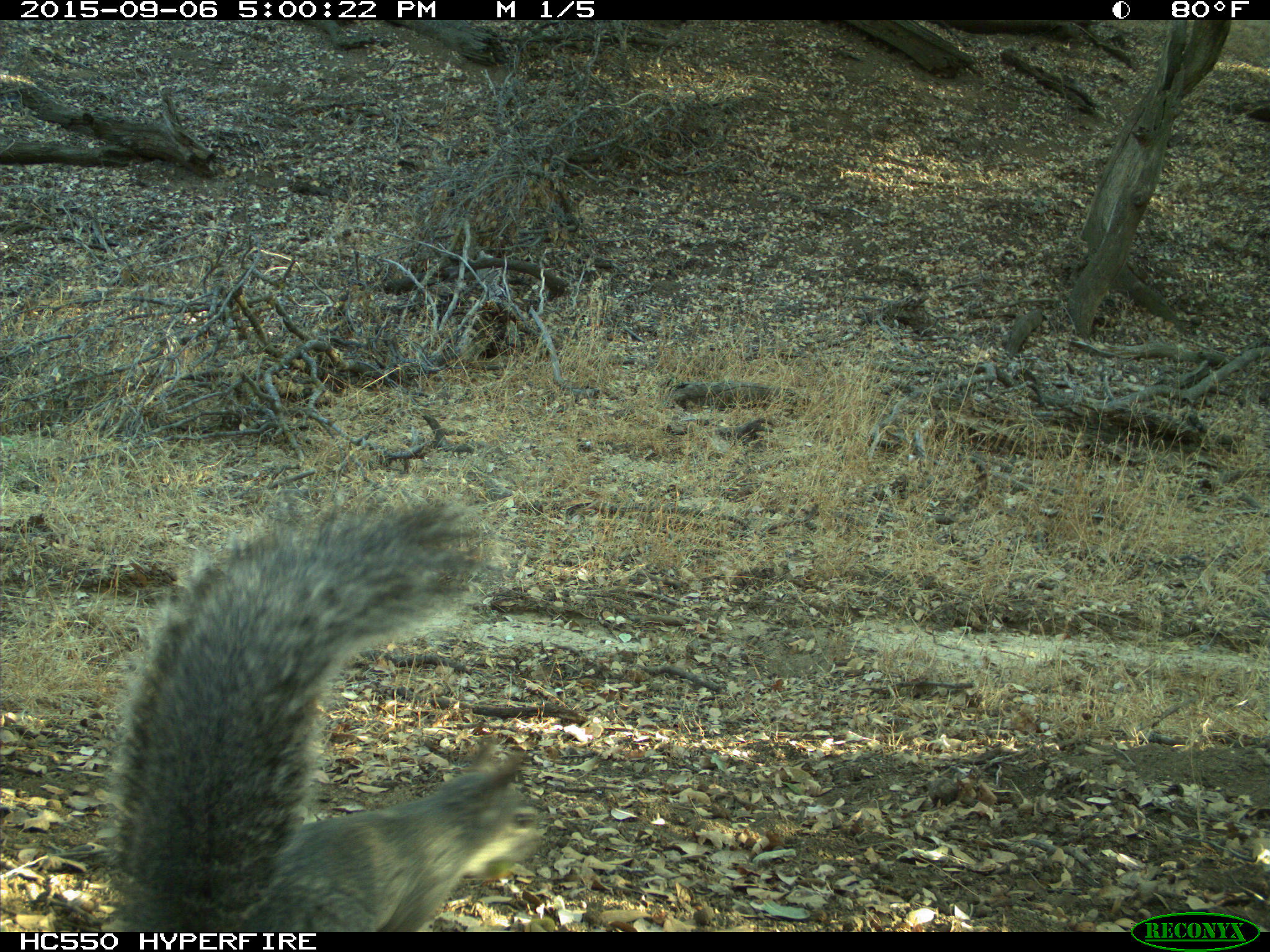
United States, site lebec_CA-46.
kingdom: Animalia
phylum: Chordata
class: Mammalia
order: Rodentia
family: Sciuridae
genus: Sciurus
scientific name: Sciurus carolinensis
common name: eastern gray squirrel